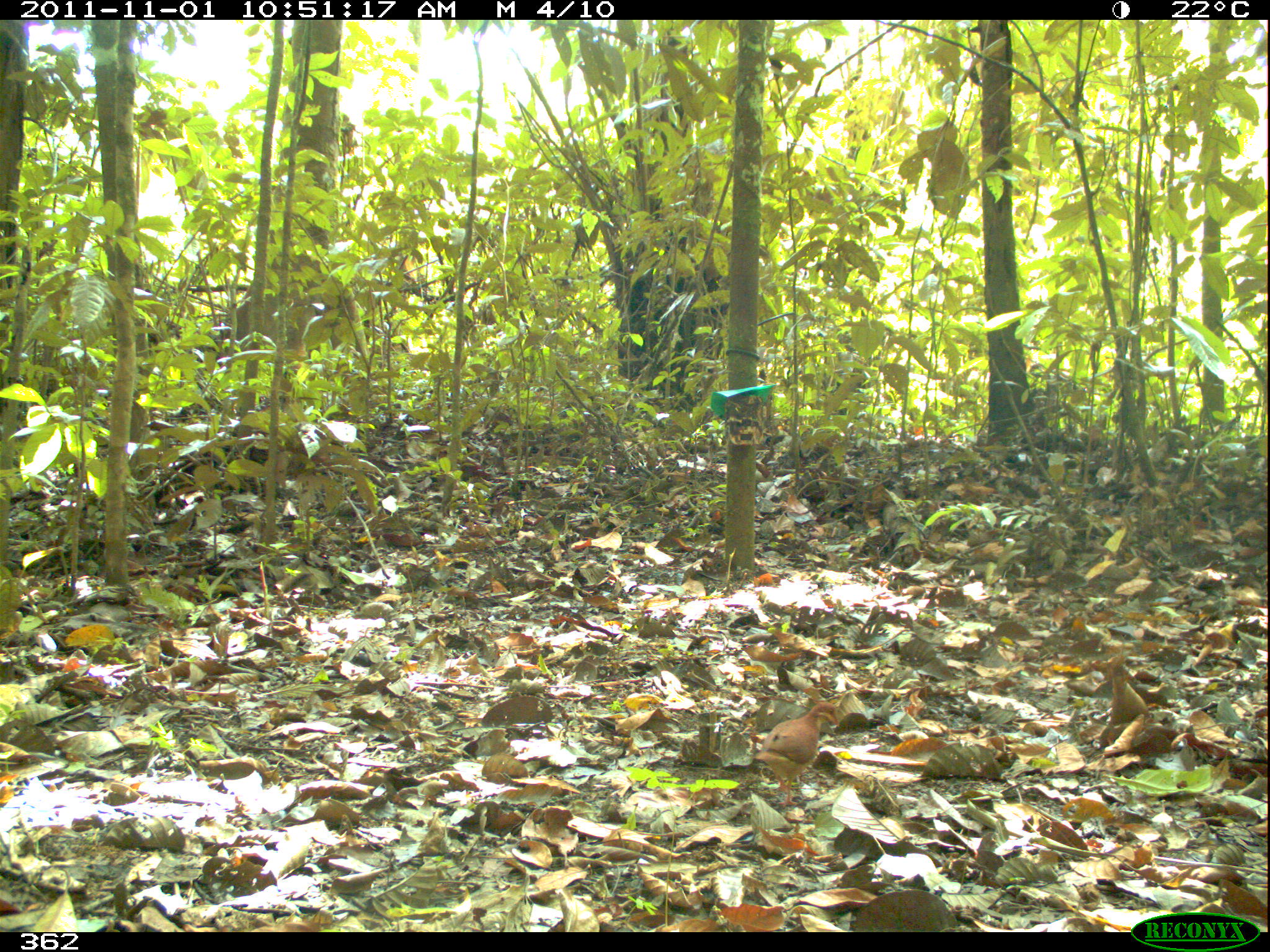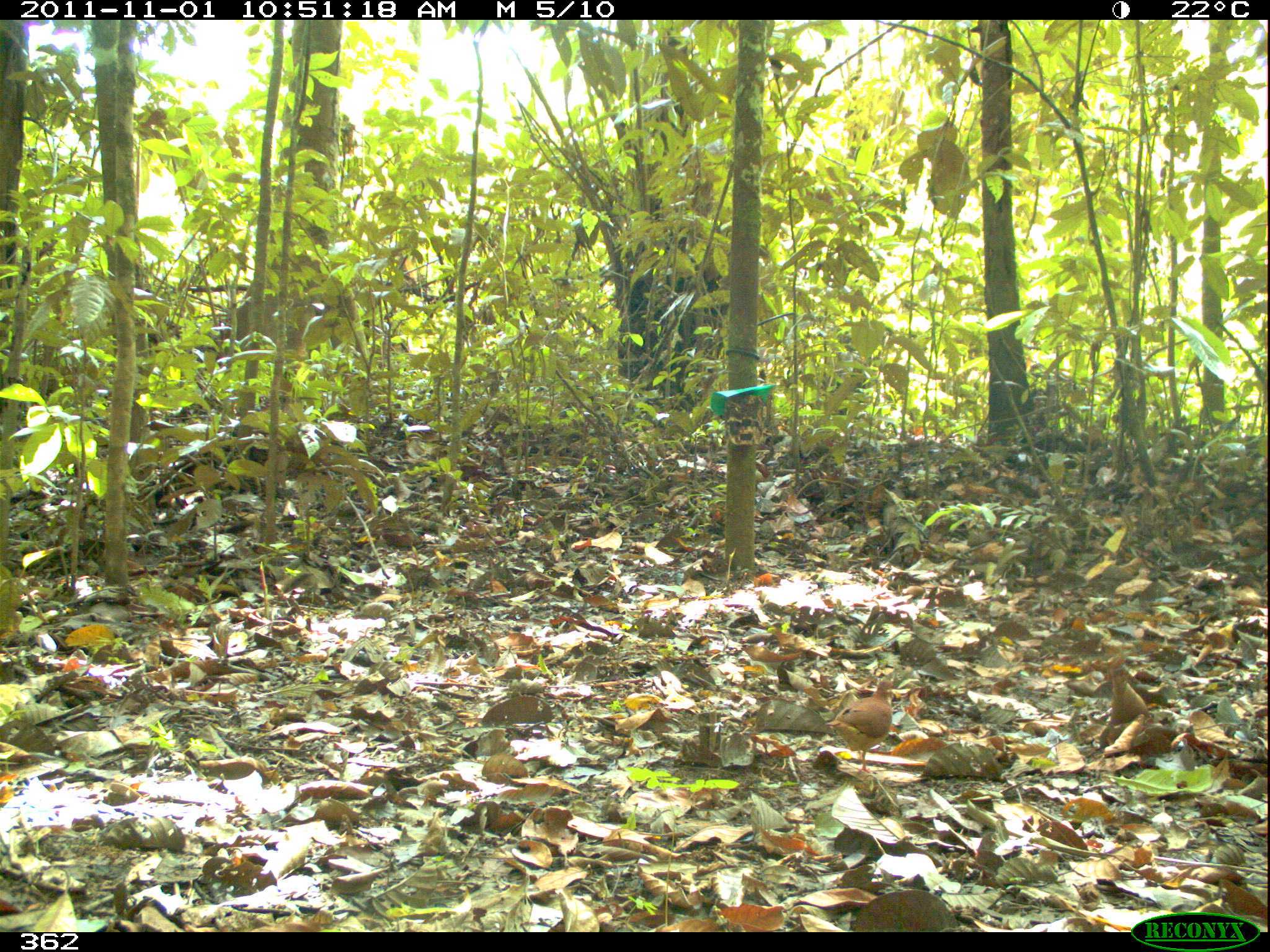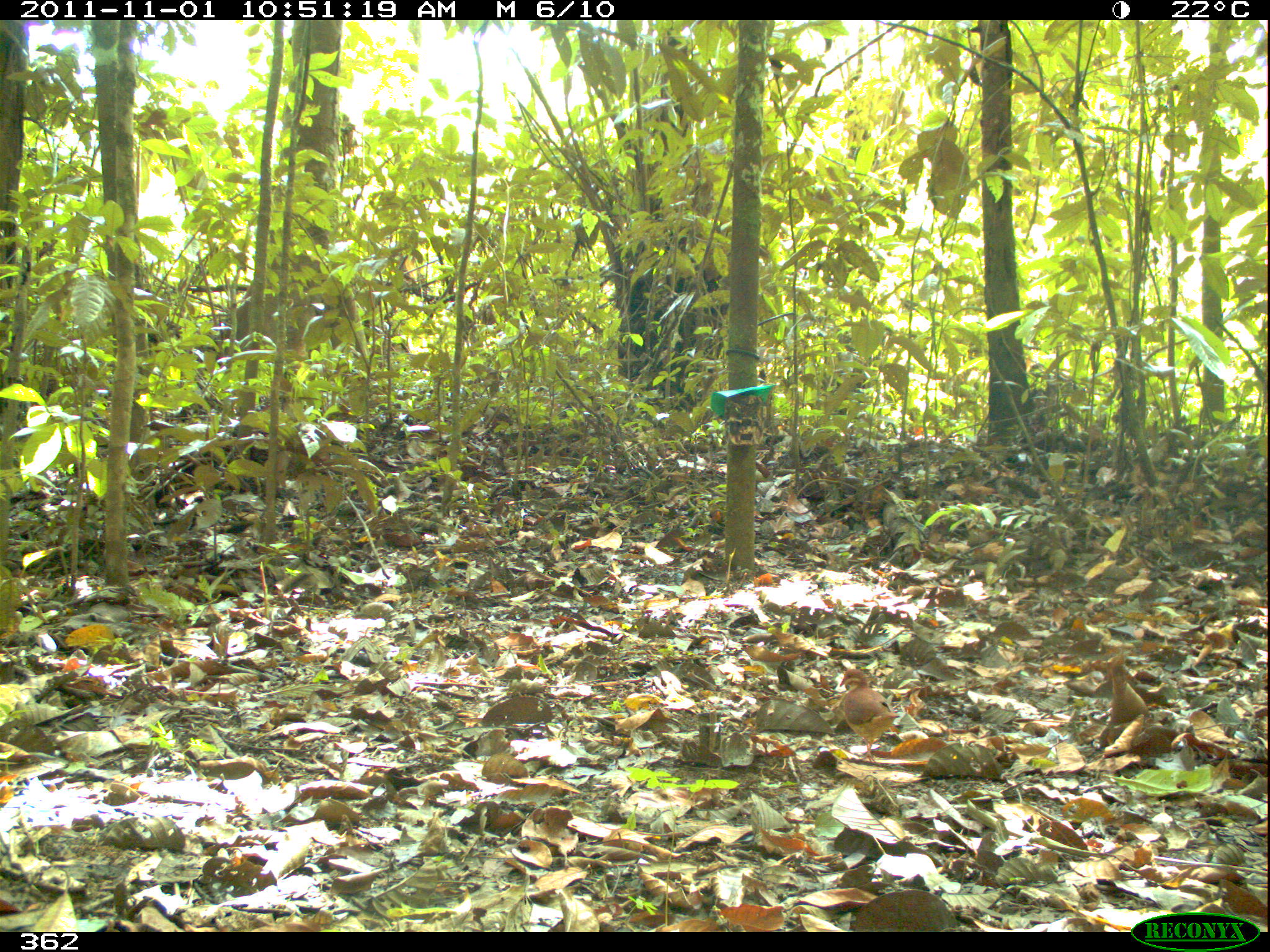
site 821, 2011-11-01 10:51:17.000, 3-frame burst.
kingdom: Animalia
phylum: Chordata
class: Aves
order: Columbiformes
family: Columbidae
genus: Geotrygon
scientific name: Geotrygon montana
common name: ruddy quail-dove